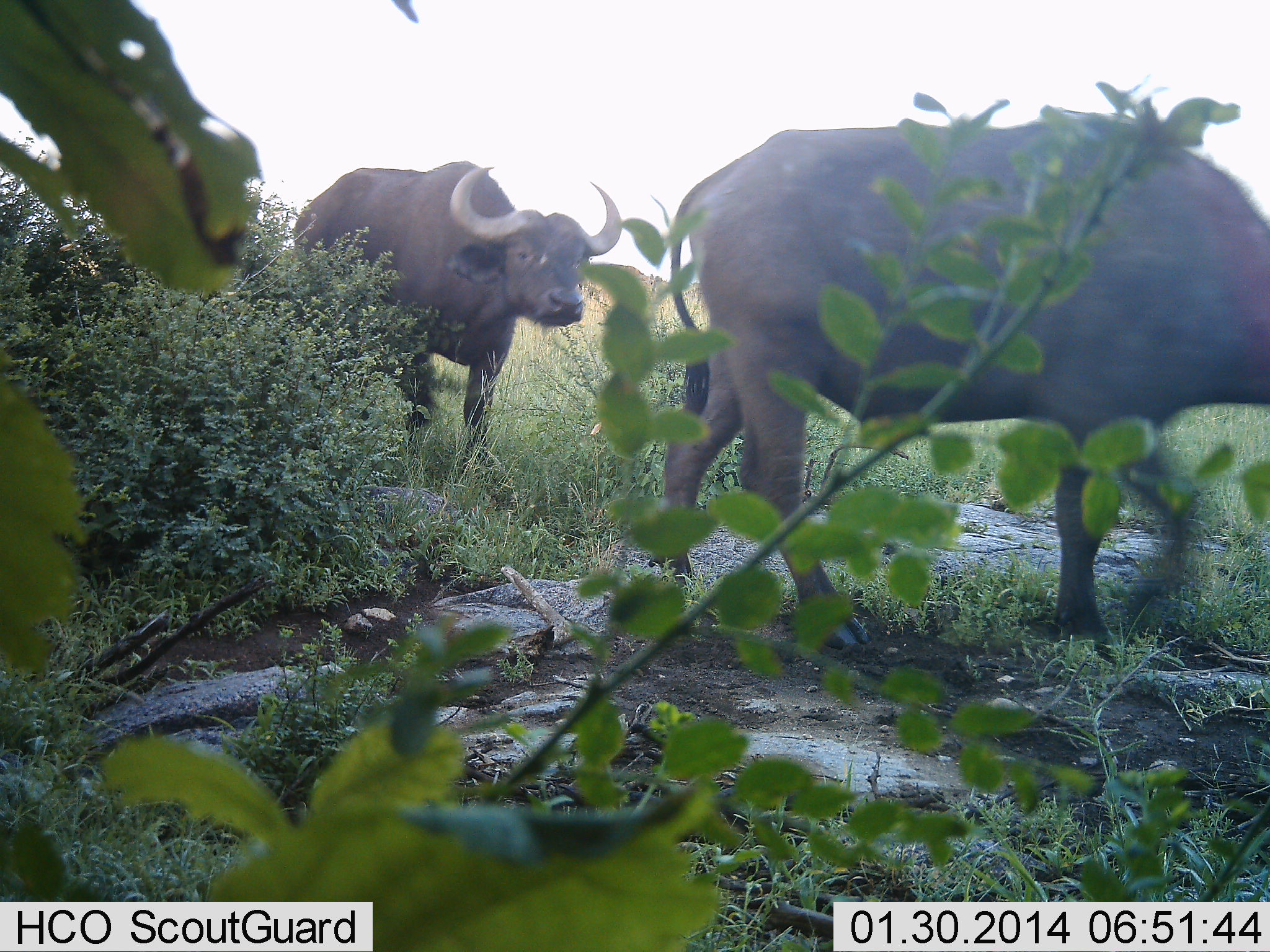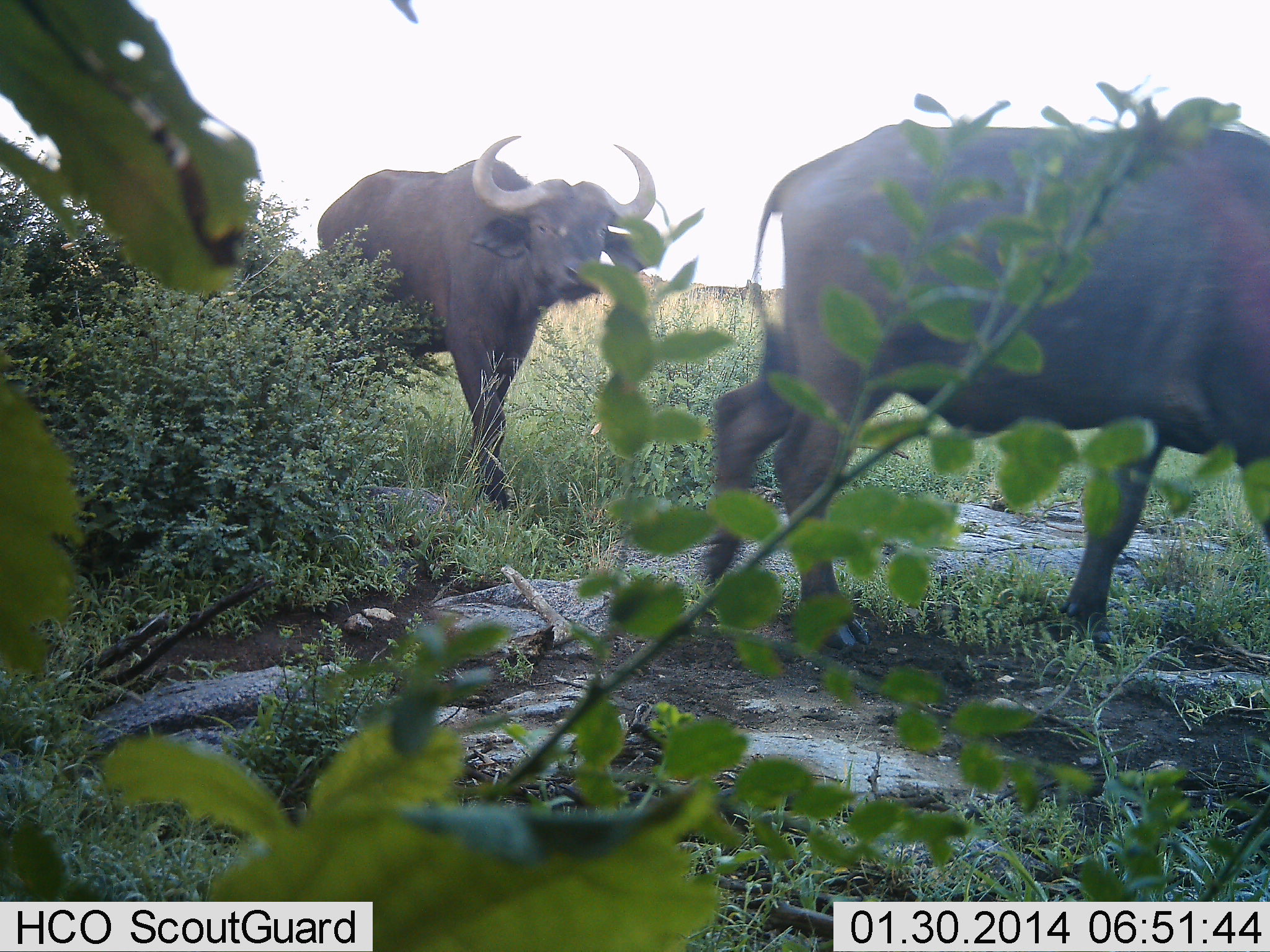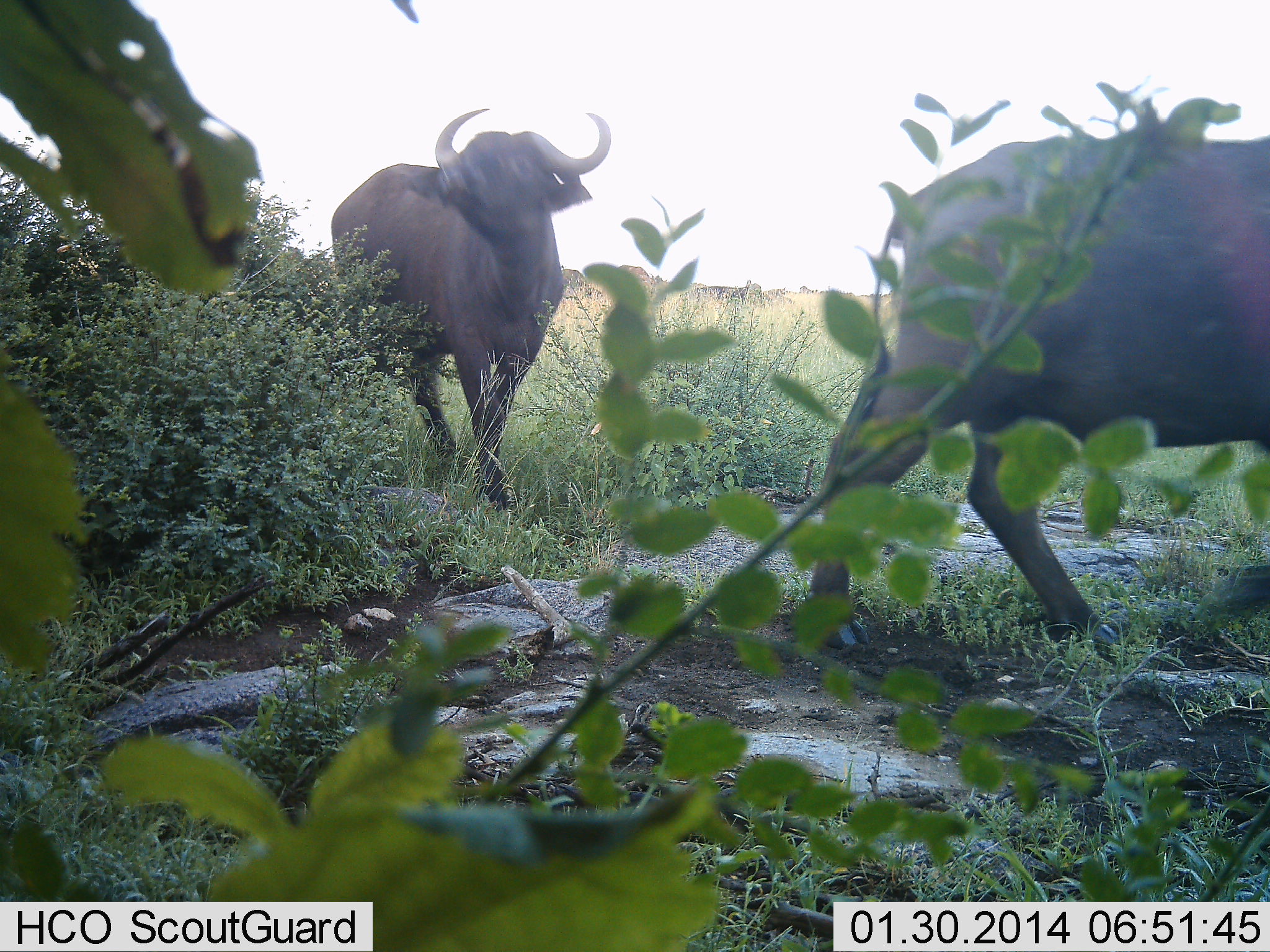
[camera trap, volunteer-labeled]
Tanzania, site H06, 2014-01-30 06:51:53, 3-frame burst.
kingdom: Animalia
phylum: Chordata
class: Mammalia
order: Artiodactyla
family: Bovidae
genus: Syncerus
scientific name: Syncerus caffer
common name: cape buffalo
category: buffalo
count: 2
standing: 0%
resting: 0%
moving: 100%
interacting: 0%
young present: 0%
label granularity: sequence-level